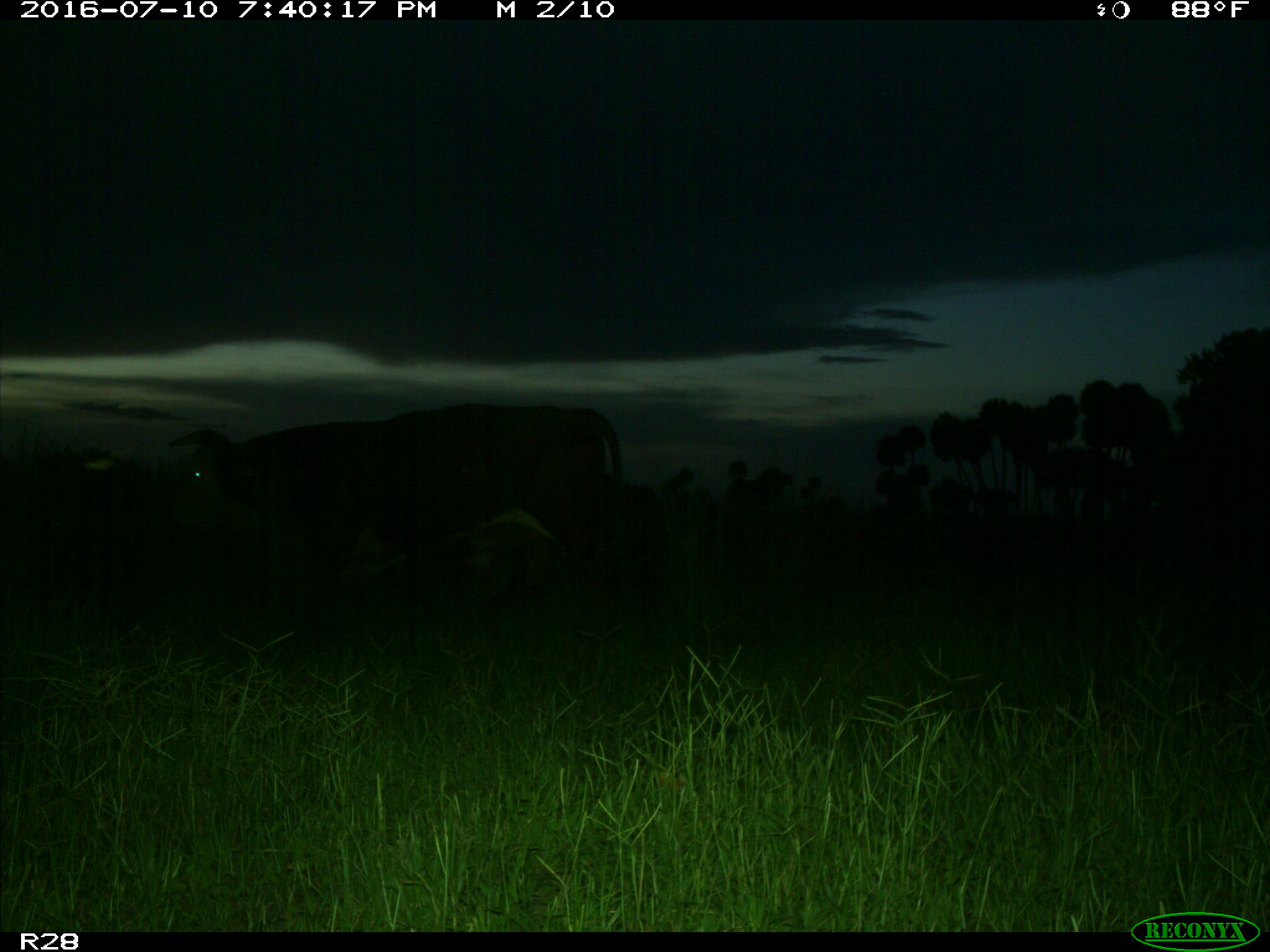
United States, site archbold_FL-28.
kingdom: Animalia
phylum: Chordata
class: Mammalia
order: Artiodactyla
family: Bovidae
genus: Bos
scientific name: Bos taurus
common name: domestic cow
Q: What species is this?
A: Bos taurus (domestic cow).